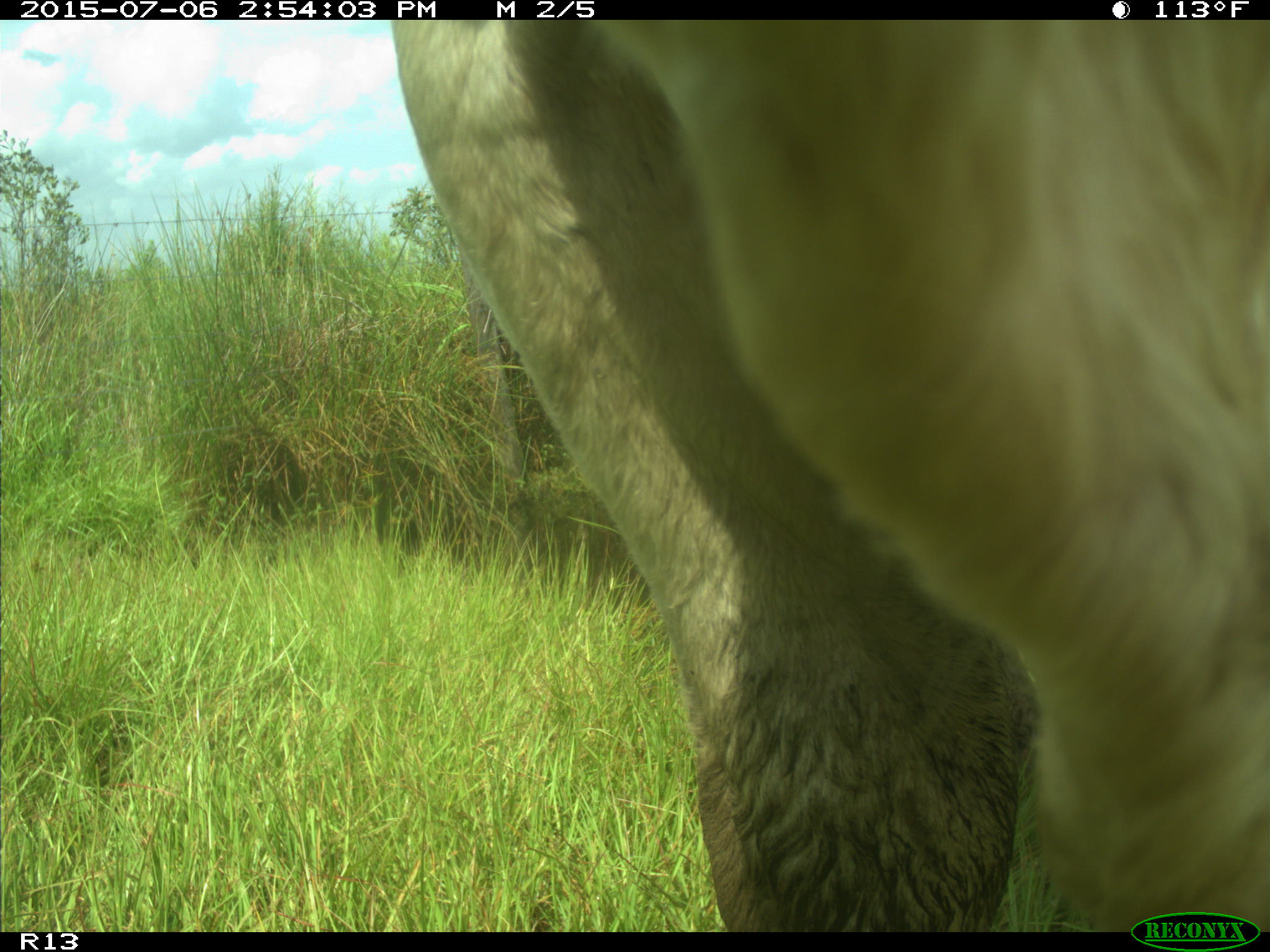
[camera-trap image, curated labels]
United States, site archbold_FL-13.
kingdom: Animalia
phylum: Chordata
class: Mammalia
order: Artiodactyla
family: Bovidae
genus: Bos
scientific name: Bos taurus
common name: domestic cow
Bos taurus (domestic cow).